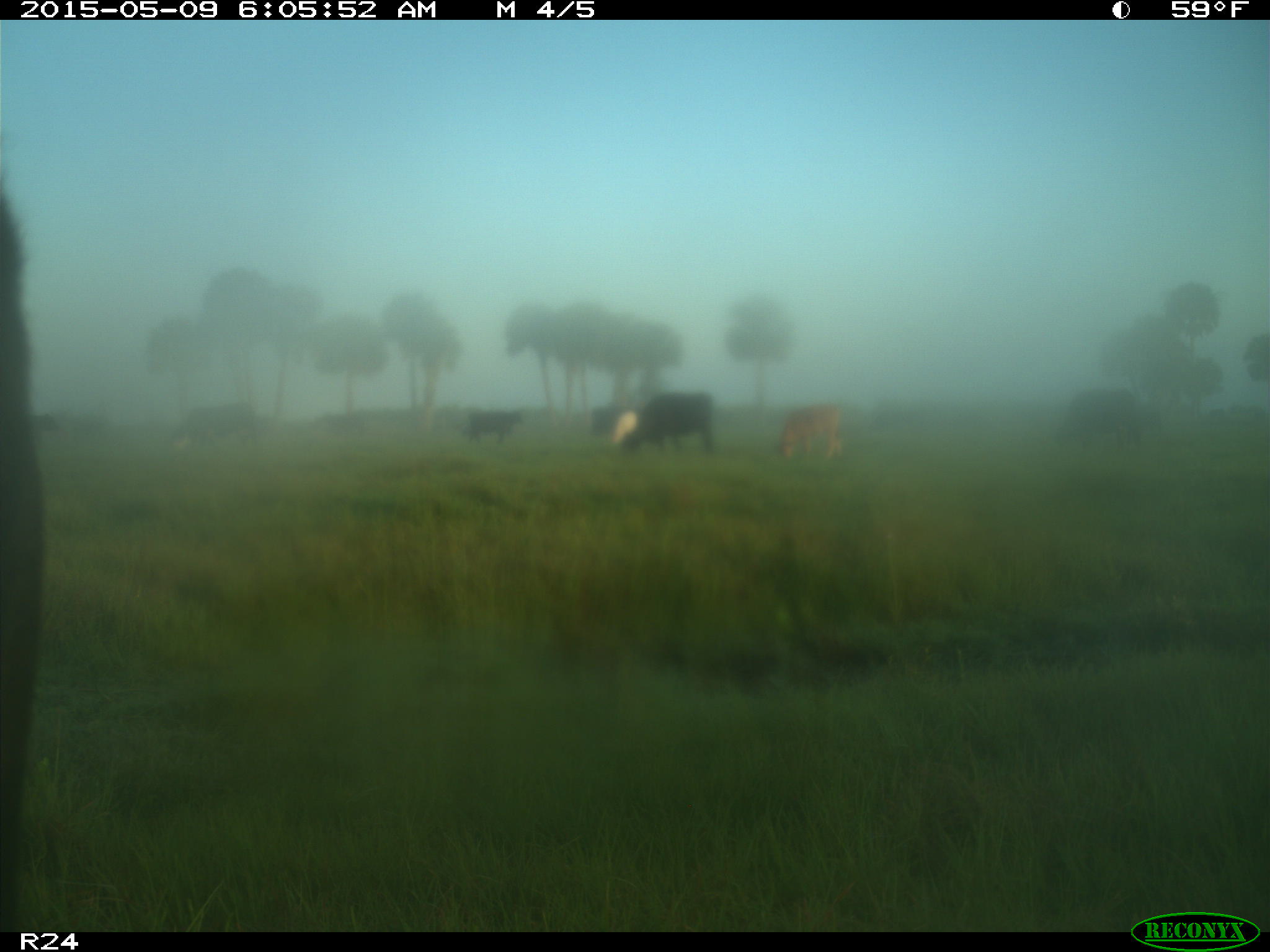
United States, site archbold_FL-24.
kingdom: Animalia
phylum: Chordata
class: Mammalia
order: Artiodactyla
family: Bovidae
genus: Bos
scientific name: Bos taurus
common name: domestic cow